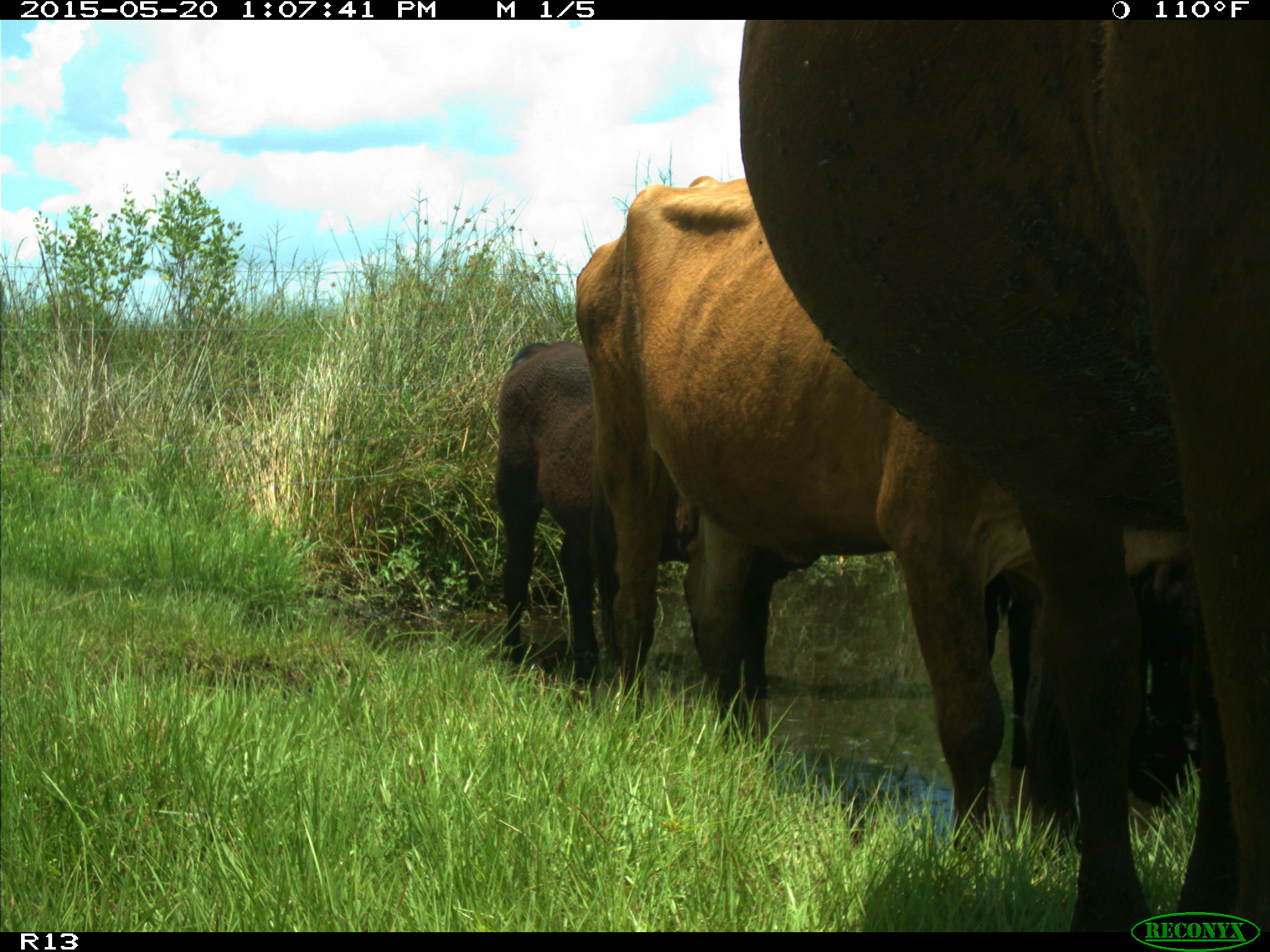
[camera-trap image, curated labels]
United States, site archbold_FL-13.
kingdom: Animalia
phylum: Chordata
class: Mammalia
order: Artiodactyla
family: Bovidae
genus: Bos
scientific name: Bos taurus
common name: domestic cow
Bos taurus (domestic cow).